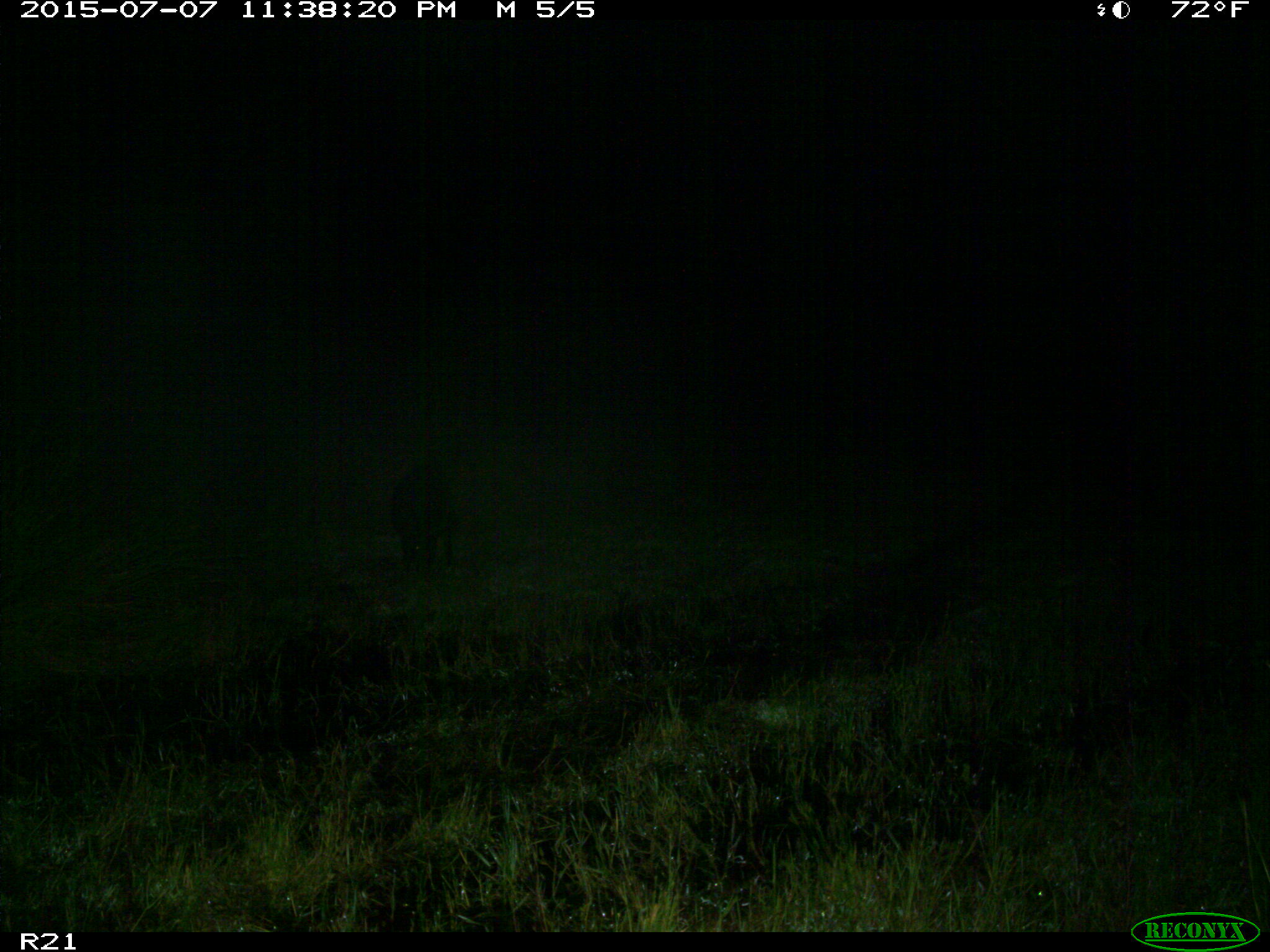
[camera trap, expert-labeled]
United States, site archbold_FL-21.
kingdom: Animalia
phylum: Chordata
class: Mammalia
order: Artiodactyla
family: Suidae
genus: Sus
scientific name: Sus scrofa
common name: wild boar